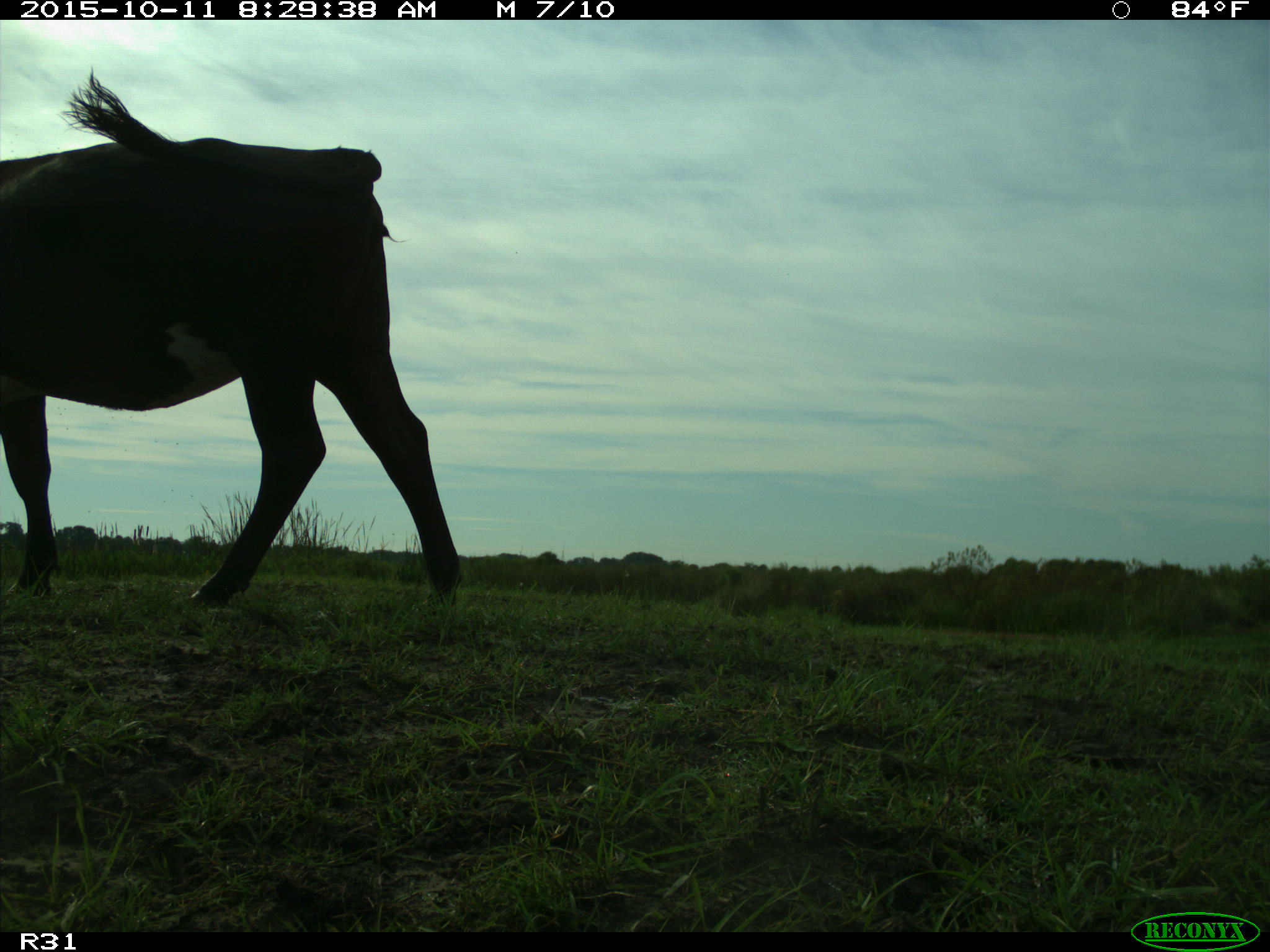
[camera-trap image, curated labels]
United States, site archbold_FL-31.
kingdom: Animalia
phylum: Chordata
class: Mammalia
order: Artiodactyla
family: Bovidae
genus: Bos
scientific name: Bos taurus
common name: domestic cow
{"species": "Bos taurus (domestic cow)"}